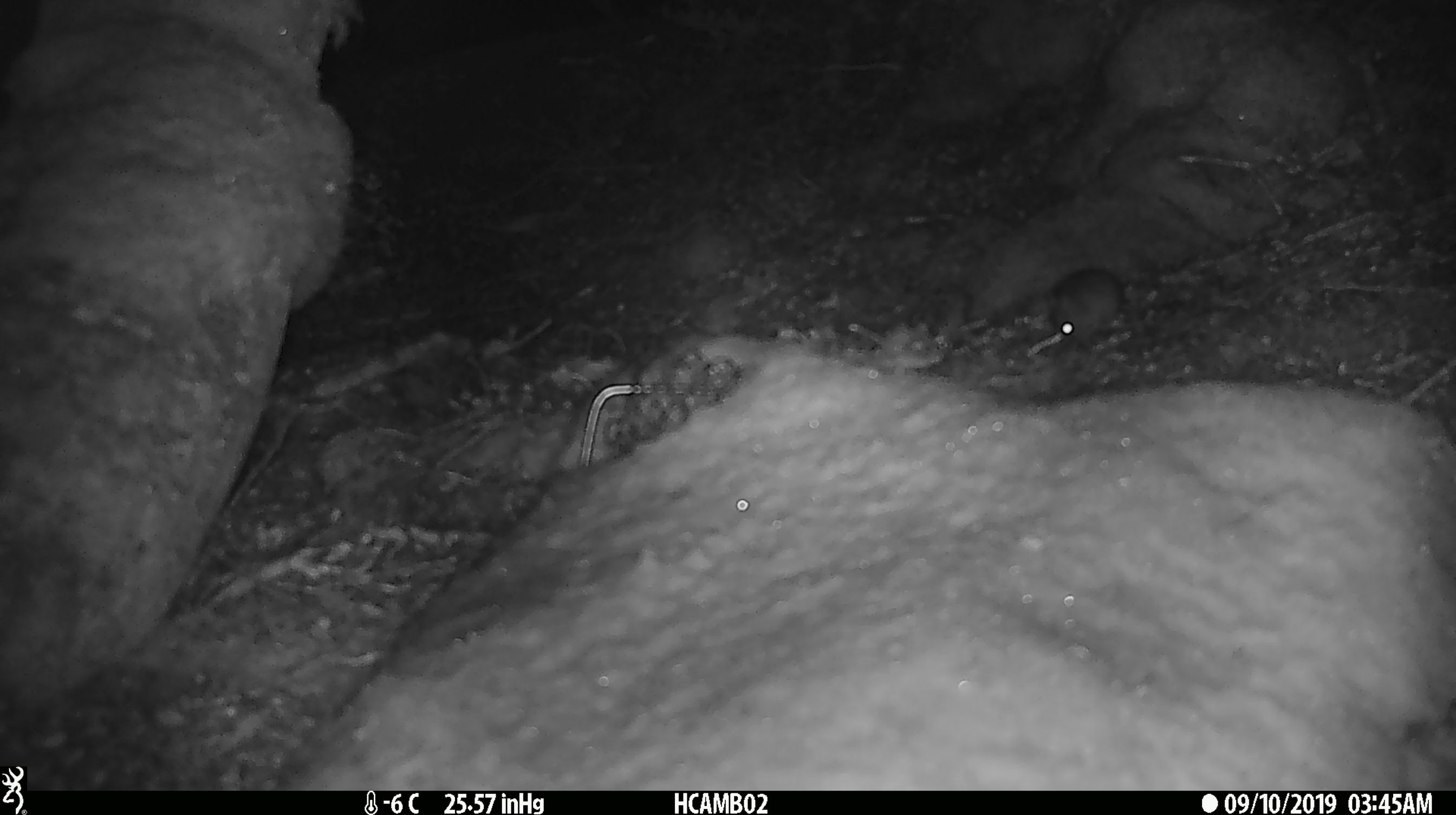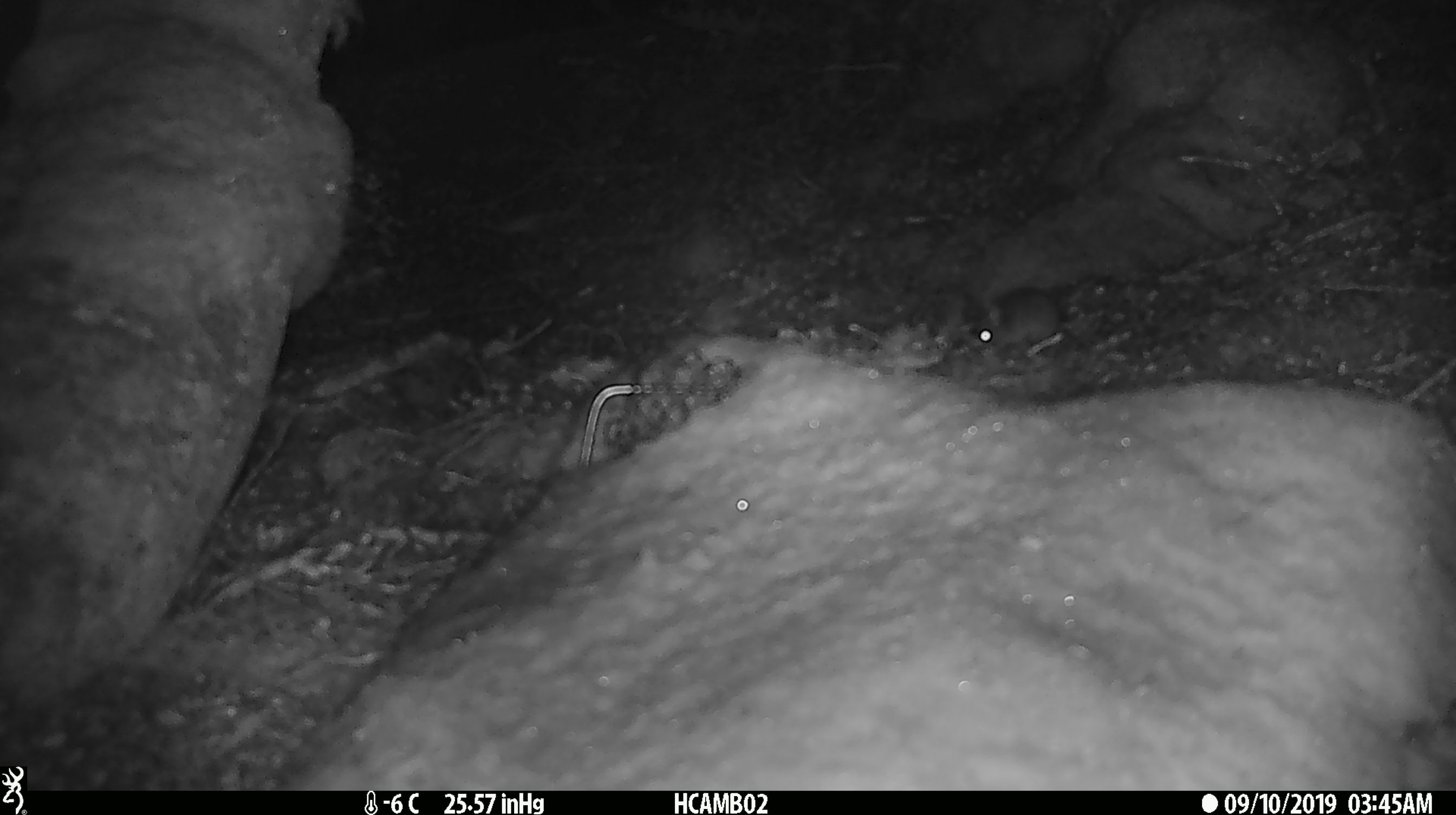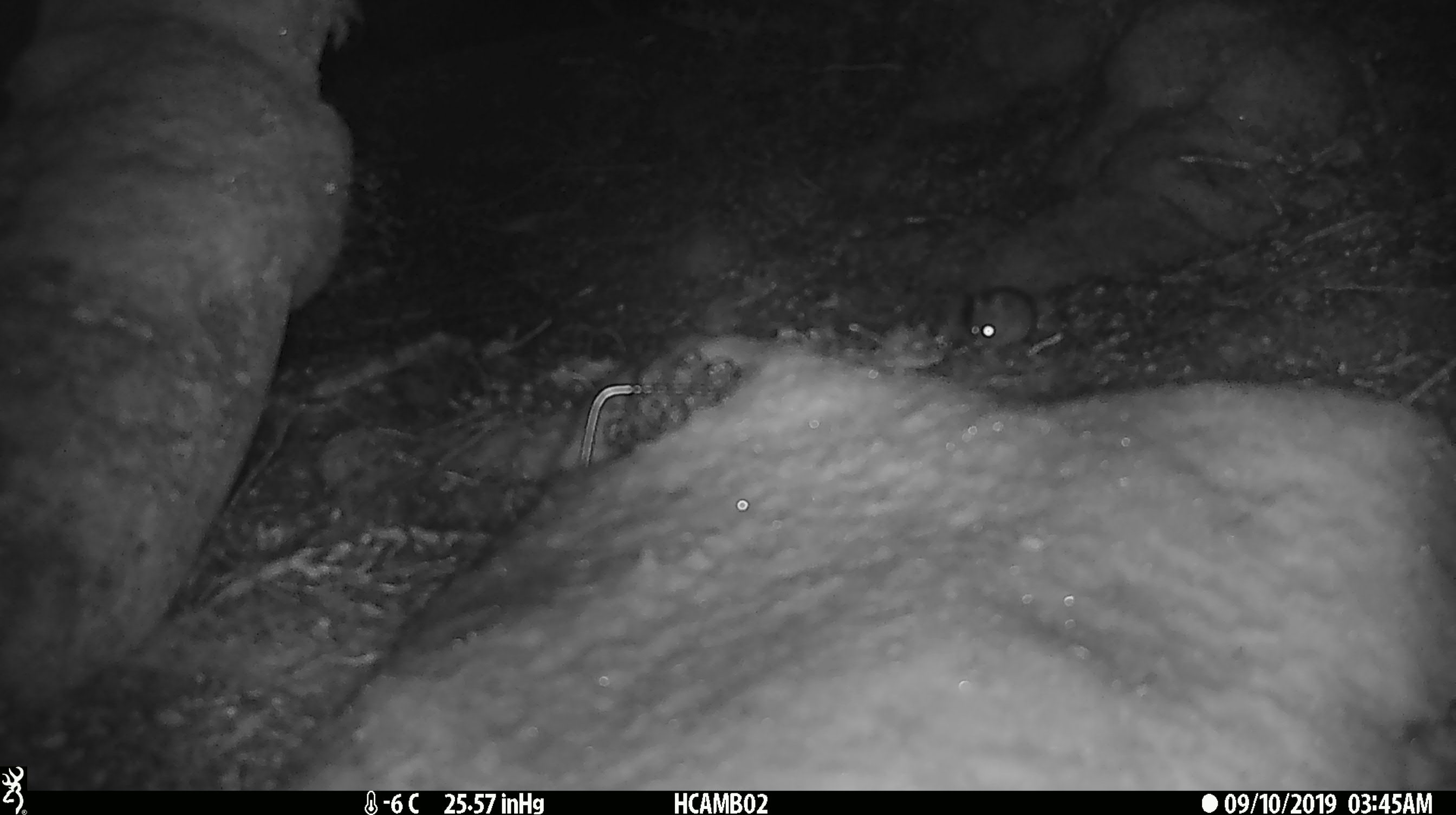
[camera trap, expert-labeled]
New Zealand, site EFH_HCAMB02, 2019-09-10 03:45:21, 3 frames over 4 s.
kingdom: Animalia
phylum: Chordata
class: Mammalia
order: Rodentia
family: Muridae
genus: Mus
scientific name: Mus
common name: mouse